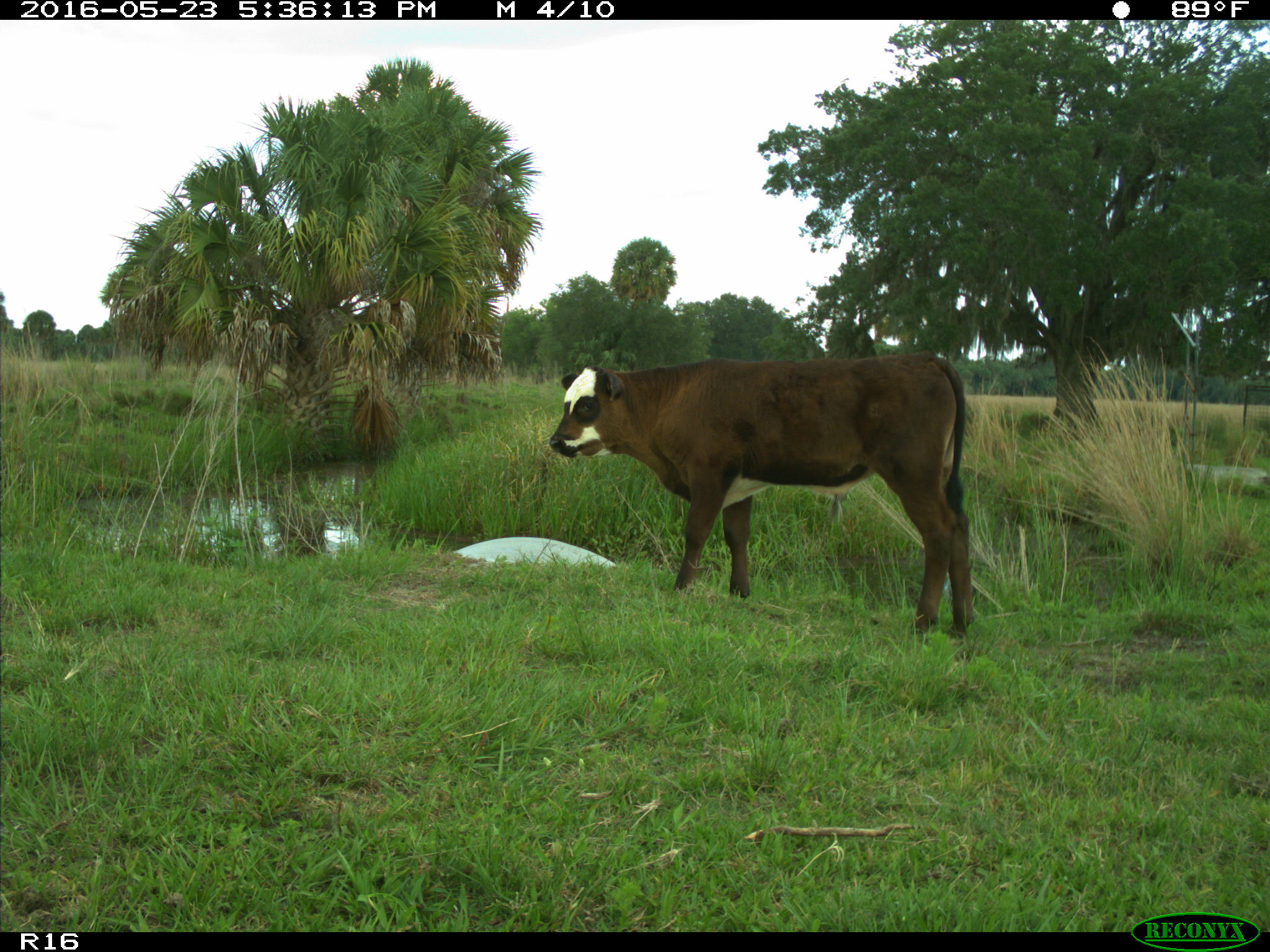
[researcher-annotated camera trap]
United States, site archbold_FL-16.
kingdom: Animalia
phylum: Chordata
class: Mammalia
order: Artiodactyla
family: Bovidae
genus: Bos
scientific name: Bos taurus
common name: domestic cow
Bos taurus (domestic cow).